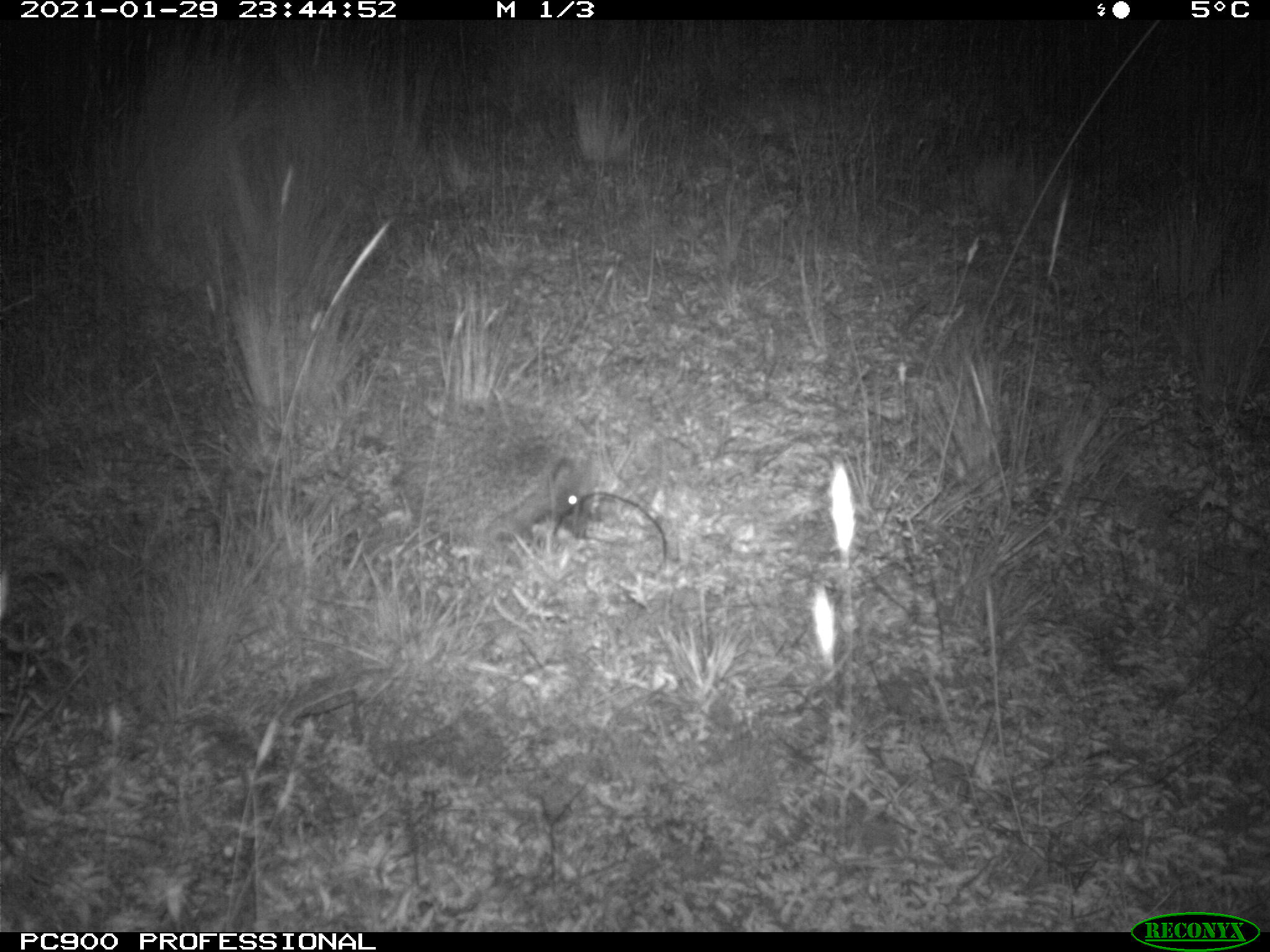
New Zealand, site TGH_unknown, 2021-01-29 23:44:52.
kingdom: Animalia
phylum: Chordata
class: Mammalia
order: Eulipotyphla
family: Erinaceidae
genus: Erinaceus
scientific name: Erinaceus europaeus europaeus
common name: european hedgehog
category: hedgehog